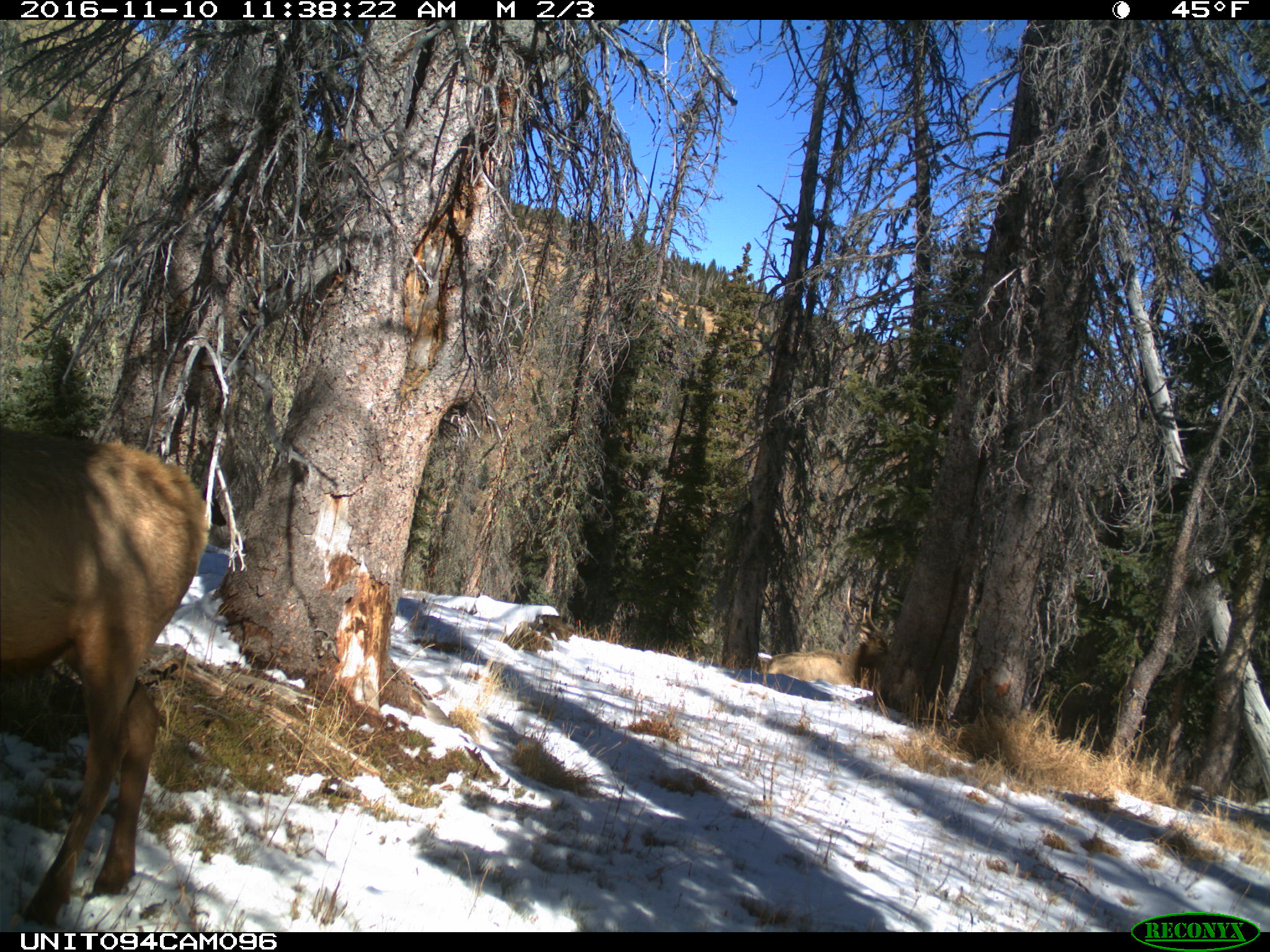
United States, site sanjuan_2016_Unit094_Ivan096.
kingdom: Animalia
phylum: Chordata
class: Mammalia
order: Artiodactyla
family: Cervidae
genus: Cervus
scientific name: Cervus elaphus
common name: red deer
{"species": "Cervus elaphus (red deer)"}